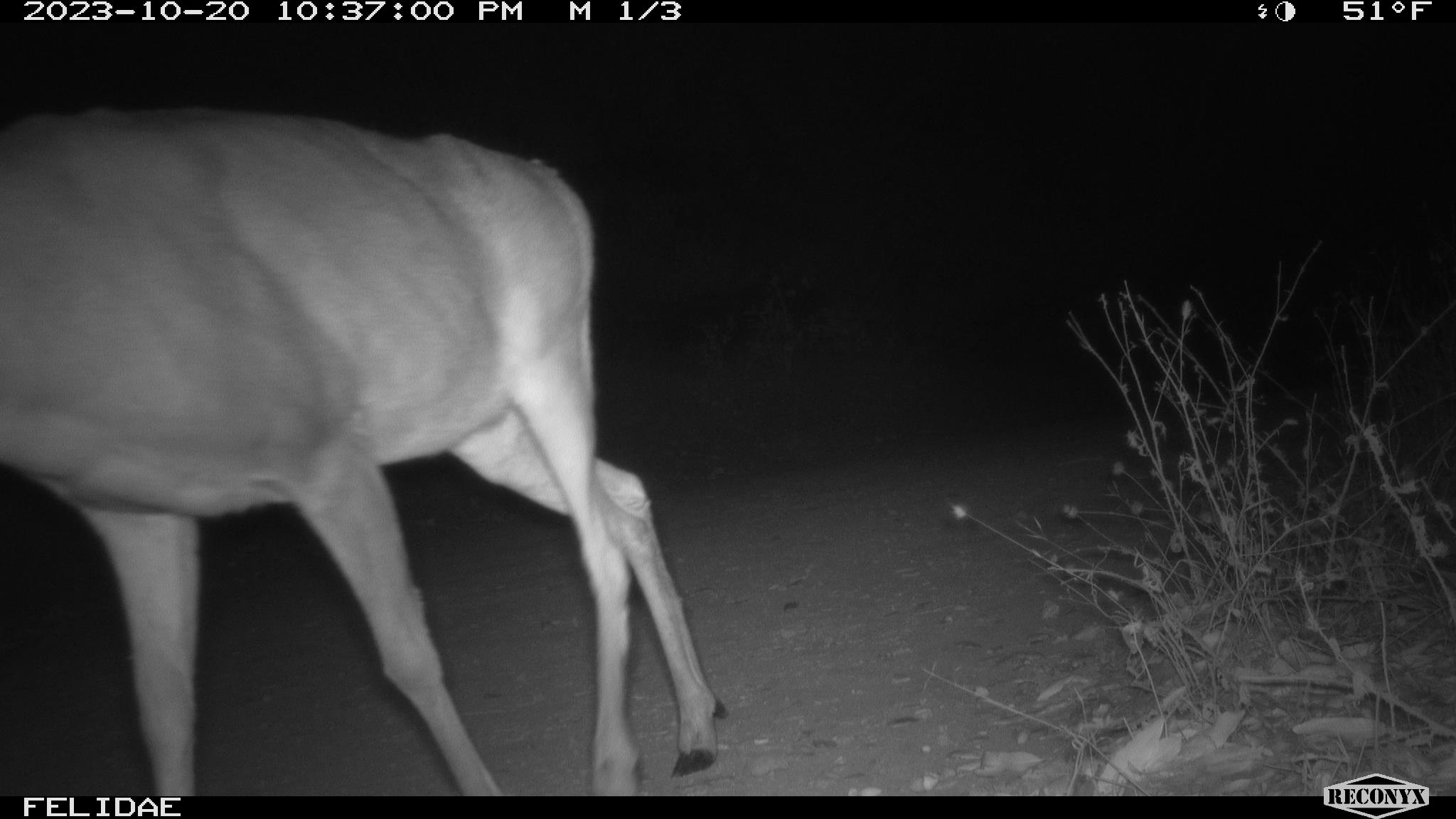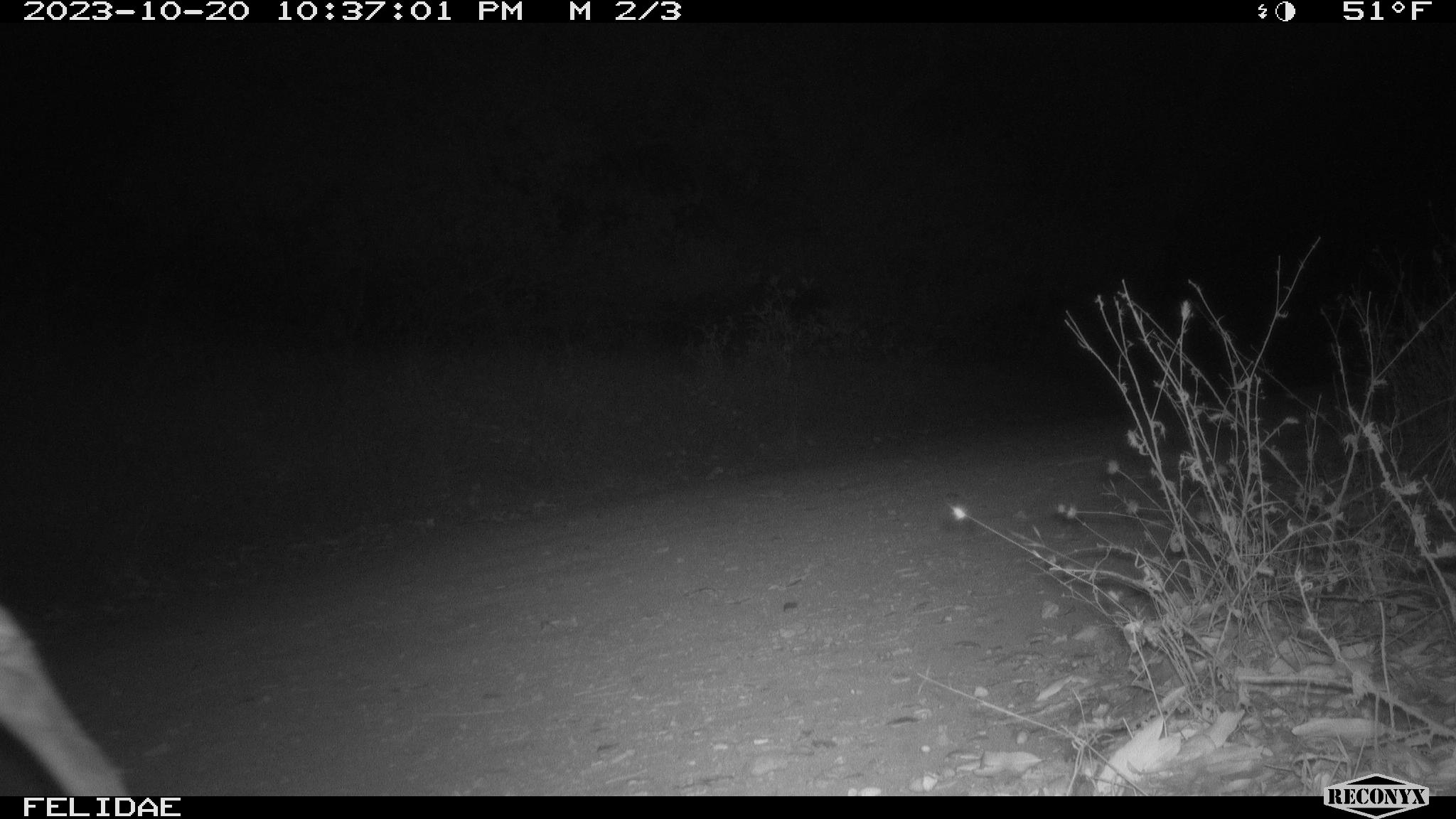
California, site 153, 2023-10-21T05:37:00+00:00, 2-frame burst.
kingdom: Animalia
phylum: Chordata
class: Mammalia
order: Artiodactyla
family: Cervidae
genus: Odocoileus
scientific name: Odocoileus hemionus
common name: mule deer